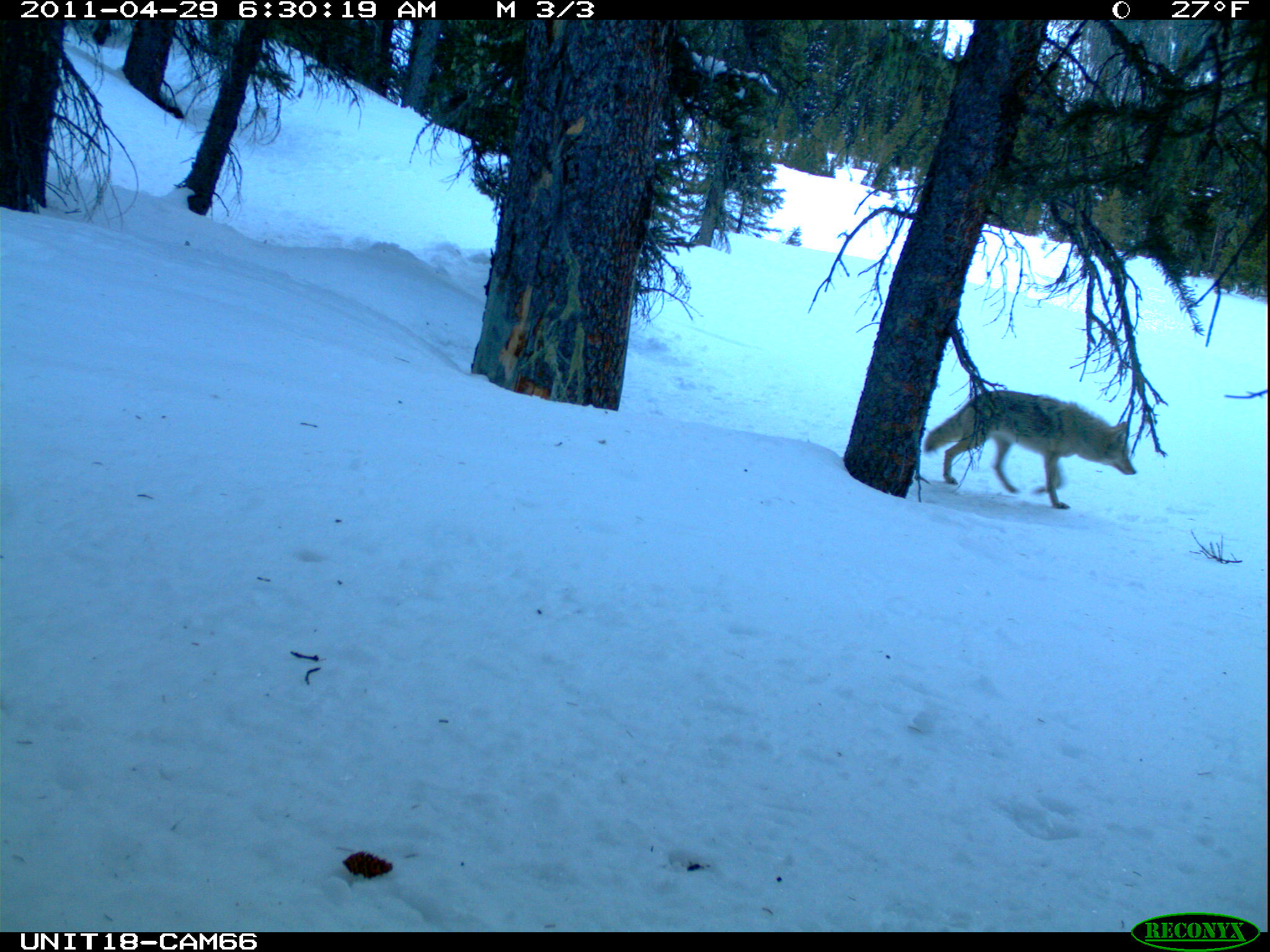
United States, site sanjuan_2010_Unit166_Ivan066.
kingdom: Animalia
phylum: Chordata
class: Mammalia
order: Carnivora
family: Canidae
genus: Canis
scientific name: Canis latrans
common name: coyote